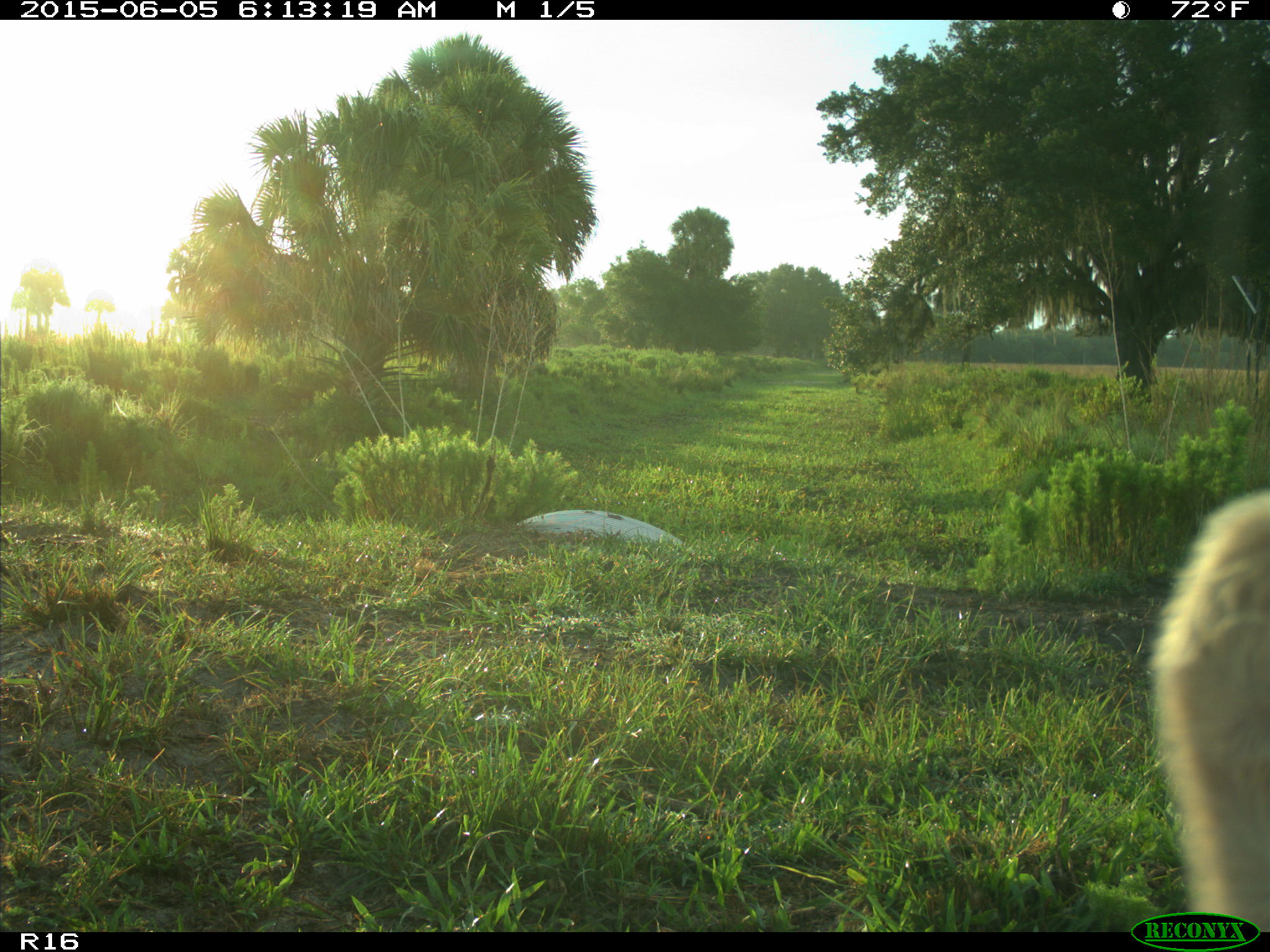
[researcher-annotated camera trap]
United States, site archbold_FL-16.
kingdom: Animalia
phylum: Chordata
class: Mammalia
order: Artiodactyla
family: Bovidae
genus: Bos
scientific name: Bos taurus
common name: domestic cow